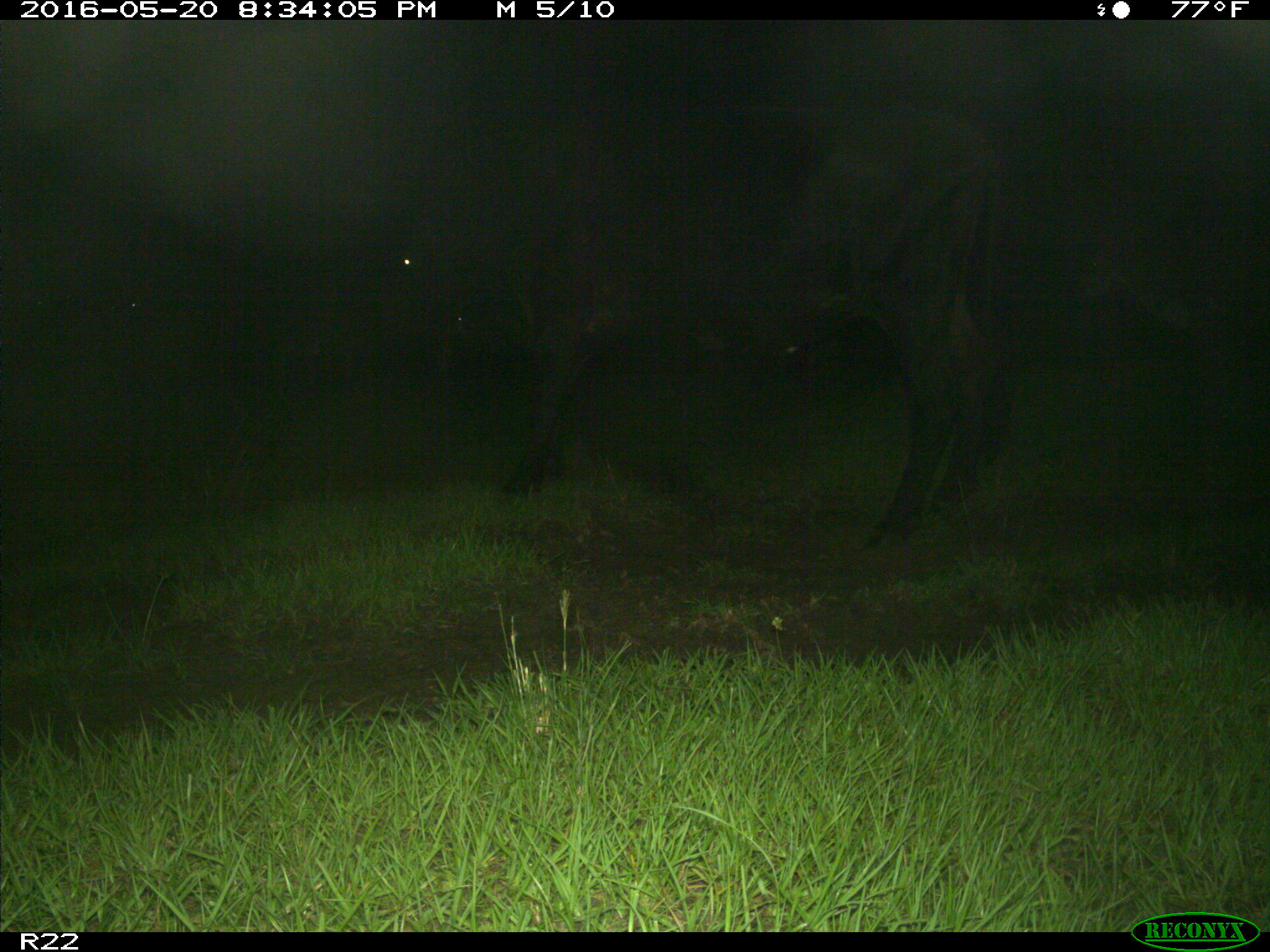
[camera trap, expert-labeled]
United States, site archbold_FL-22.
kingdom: Animalia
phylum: Chordata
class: Mammalia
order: Artiodactyla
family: Bovidae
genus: Bos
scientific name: Bos taurus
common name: domestic cow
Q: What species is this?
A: Bos taurus (domestic cow).